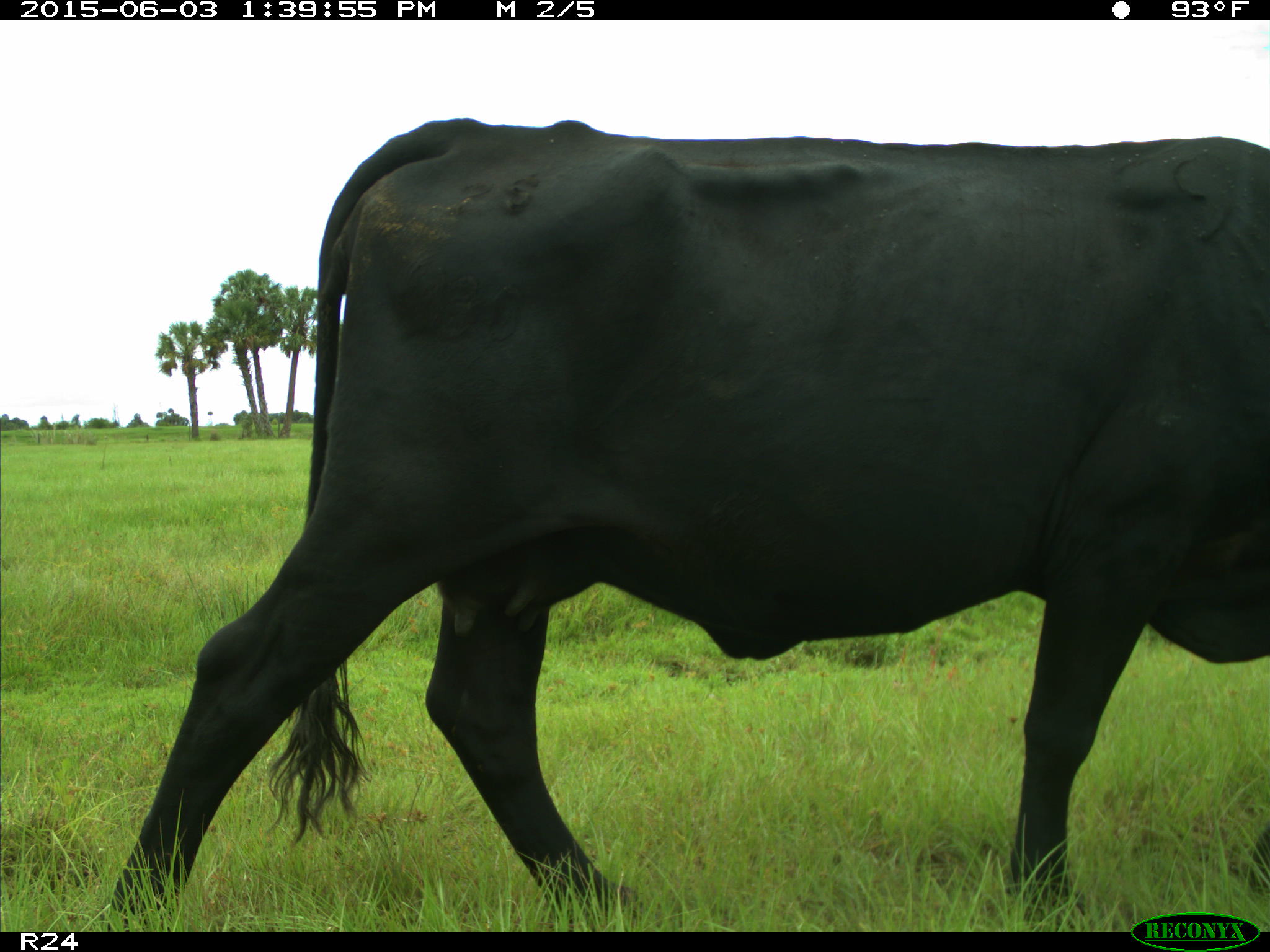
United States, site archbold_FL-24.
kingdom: Animalia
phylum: Chordata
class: Mammalia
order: Artiodactyla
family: Bovidae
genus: Bos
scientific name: Bos taurus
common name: domestic cow